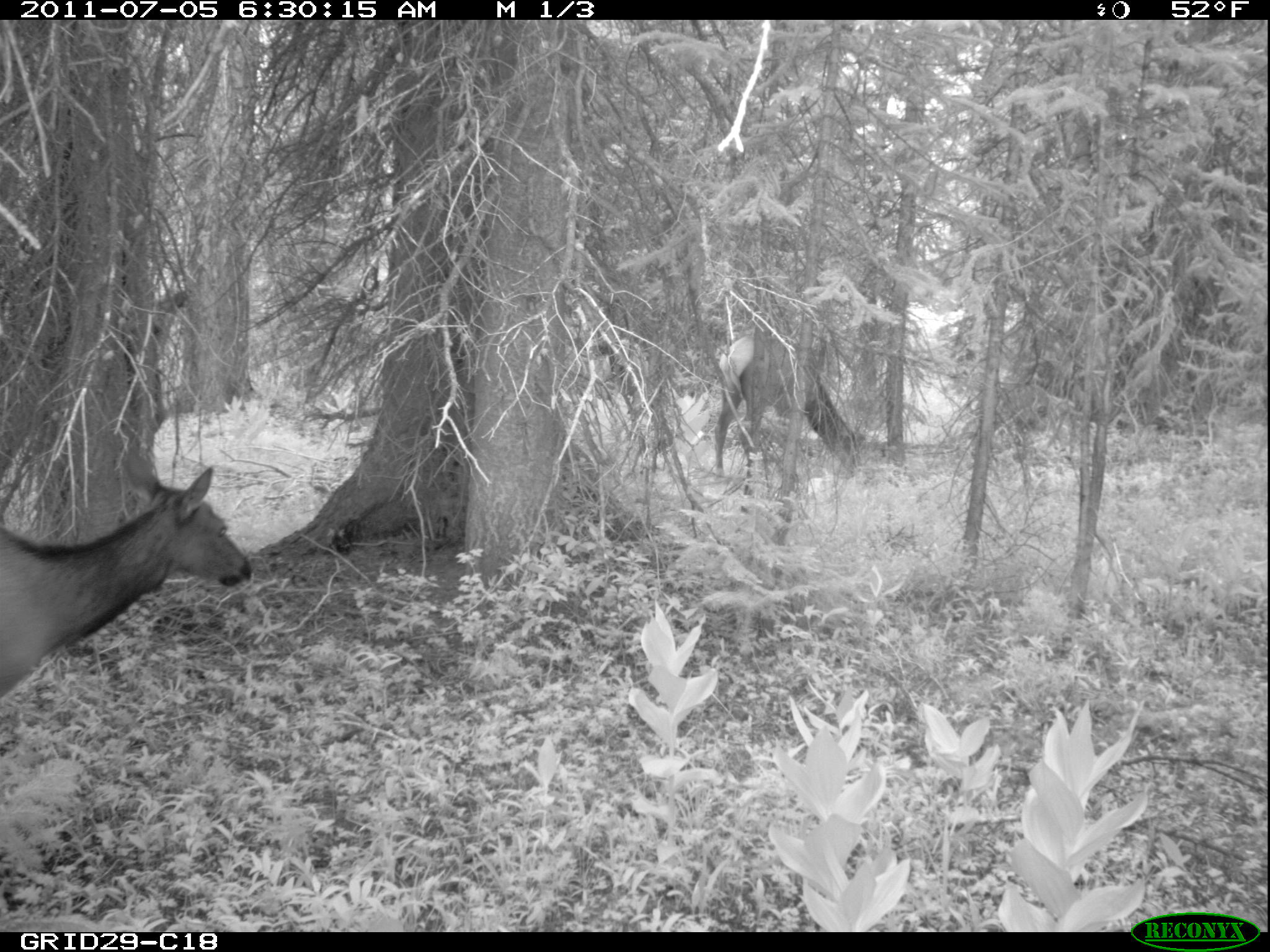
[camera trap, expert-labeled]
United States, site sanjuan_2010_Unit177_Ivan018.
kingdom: Animalia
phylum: Chordata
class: Mammalia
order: Artiodactyla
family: Cervidae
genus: Cervus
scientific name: Cervus elaphus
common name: red deer